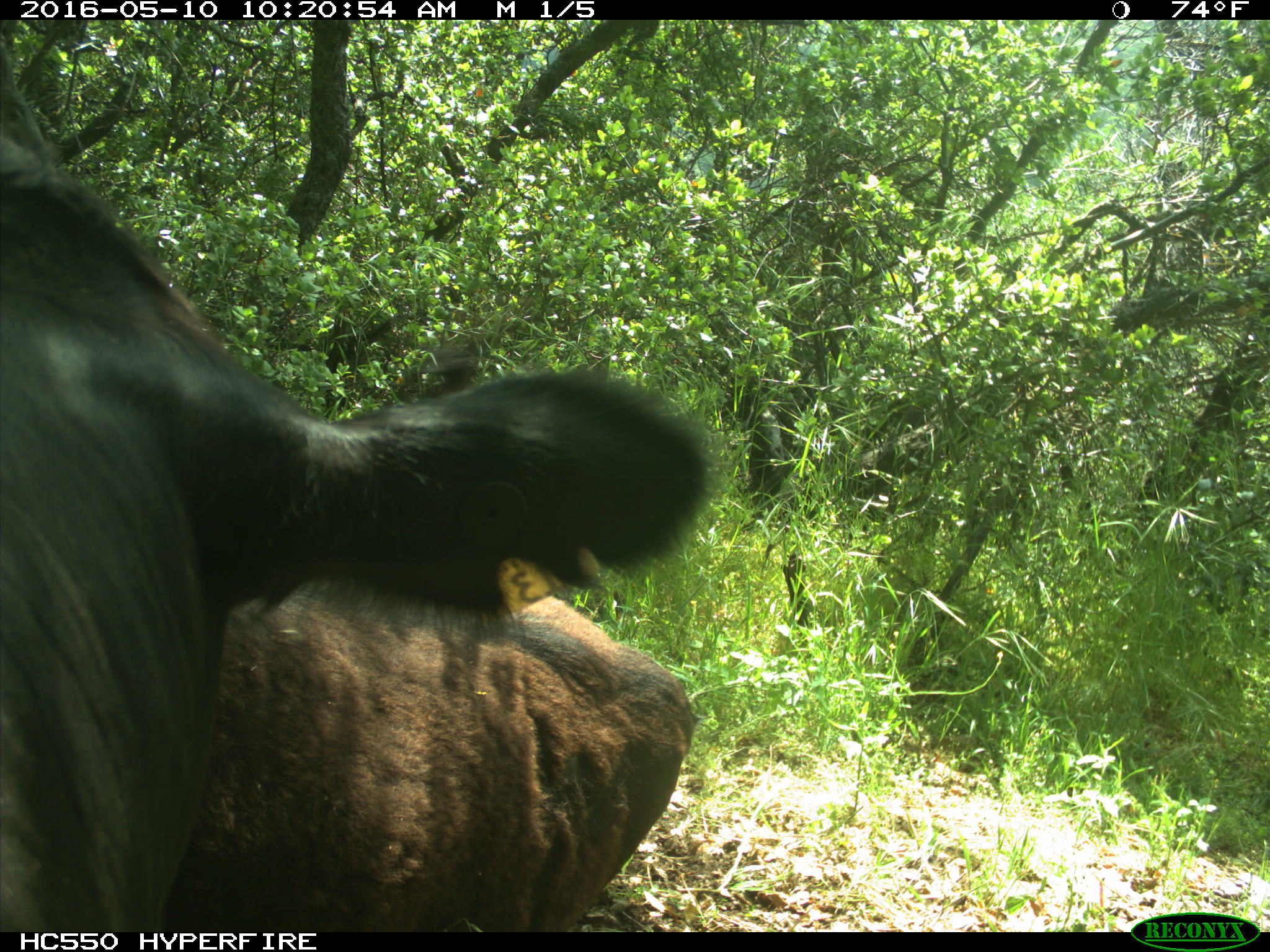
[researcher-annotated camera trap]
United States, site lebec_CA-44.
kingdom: Animalia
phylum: Chordata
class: Mammalia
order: Artiodactyla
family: Bovidae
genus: Bos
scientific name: Bos taurus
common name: domestic cow